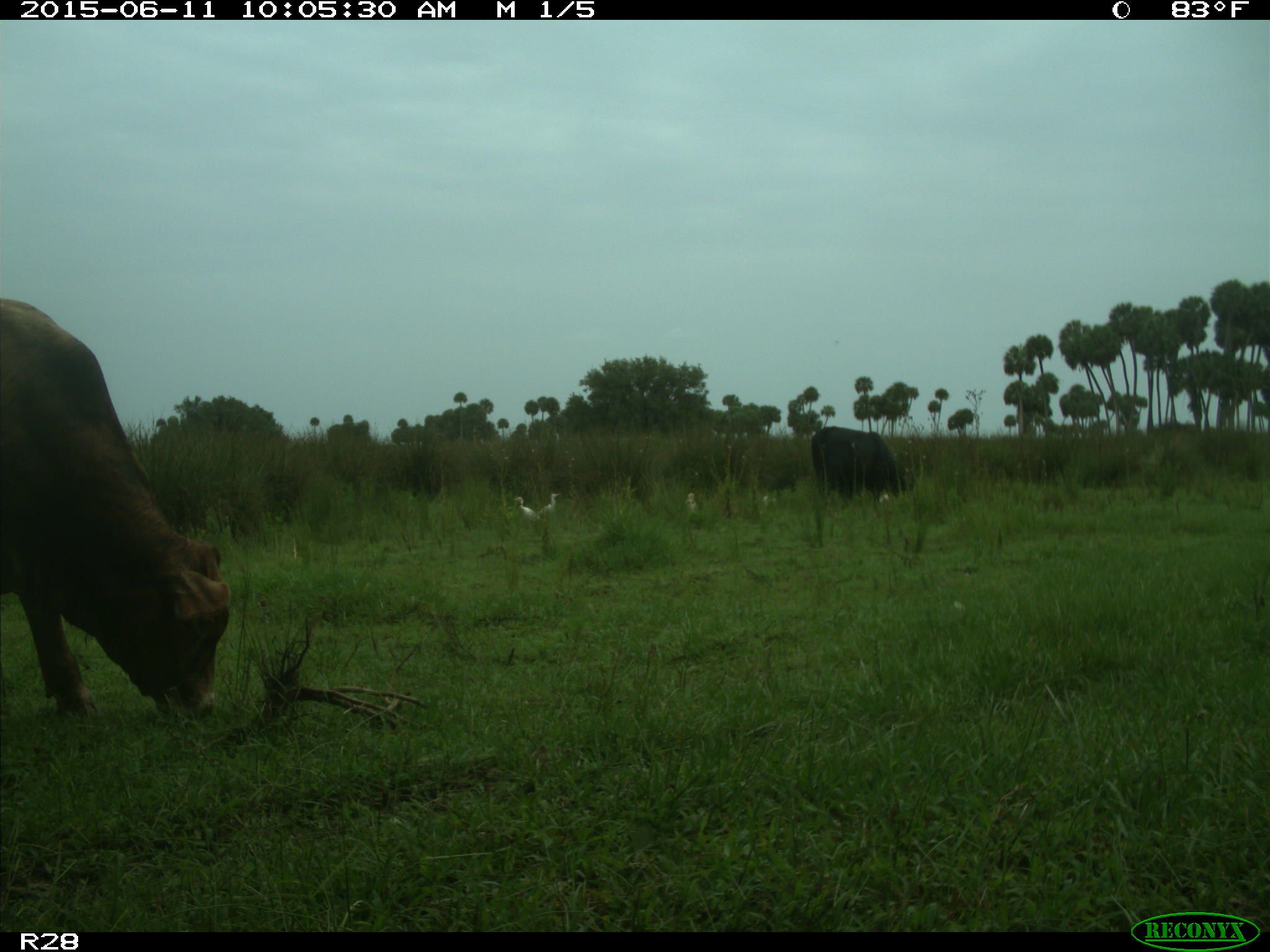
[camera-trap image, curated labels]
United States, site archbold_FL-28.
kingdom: Animalia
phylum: Chordata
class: Mammalia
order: Artiodactyla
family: Bovidae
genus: Bos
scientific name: Bos taurus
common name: domestic cow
Bos taurus (domestic cow).